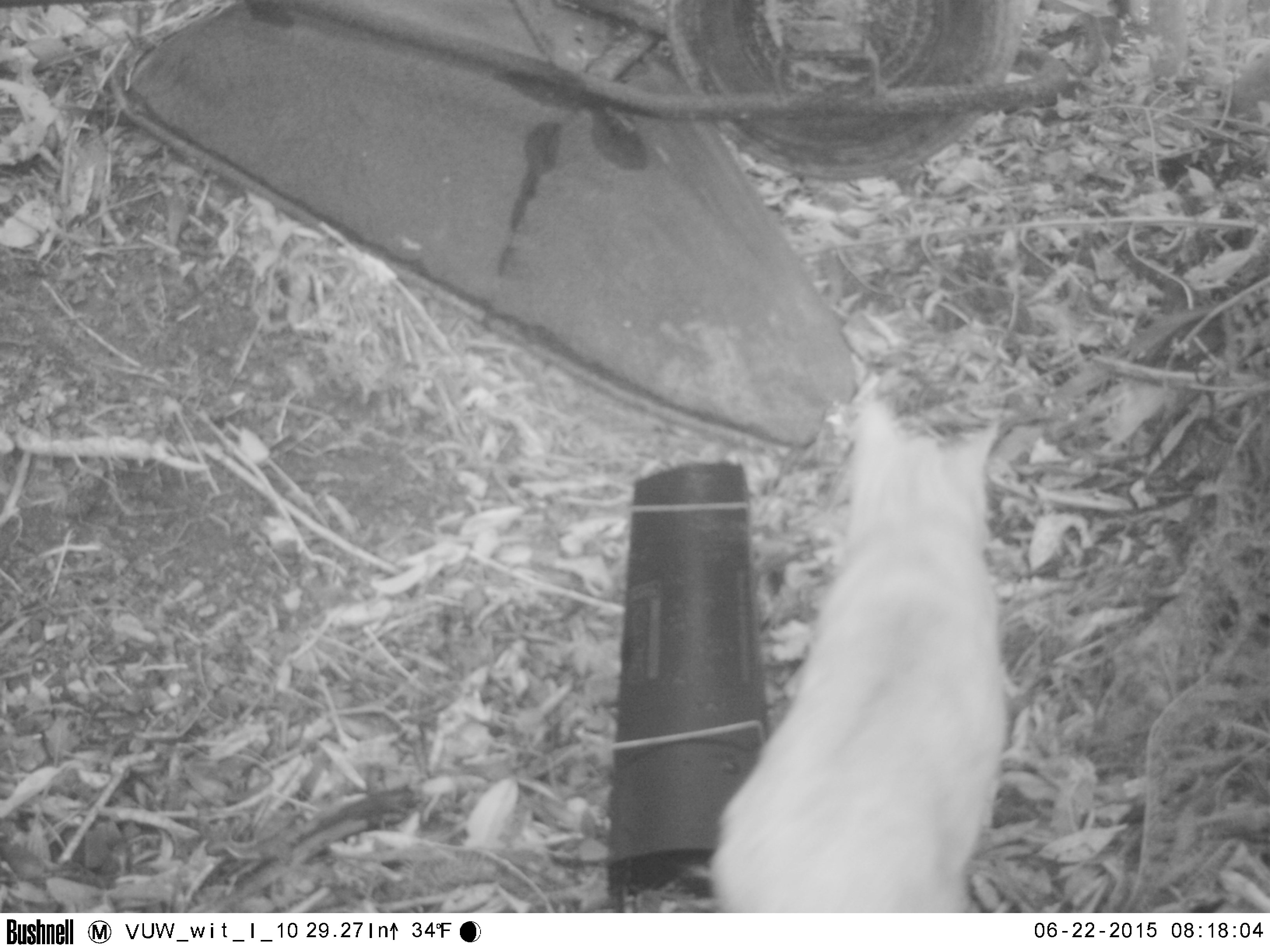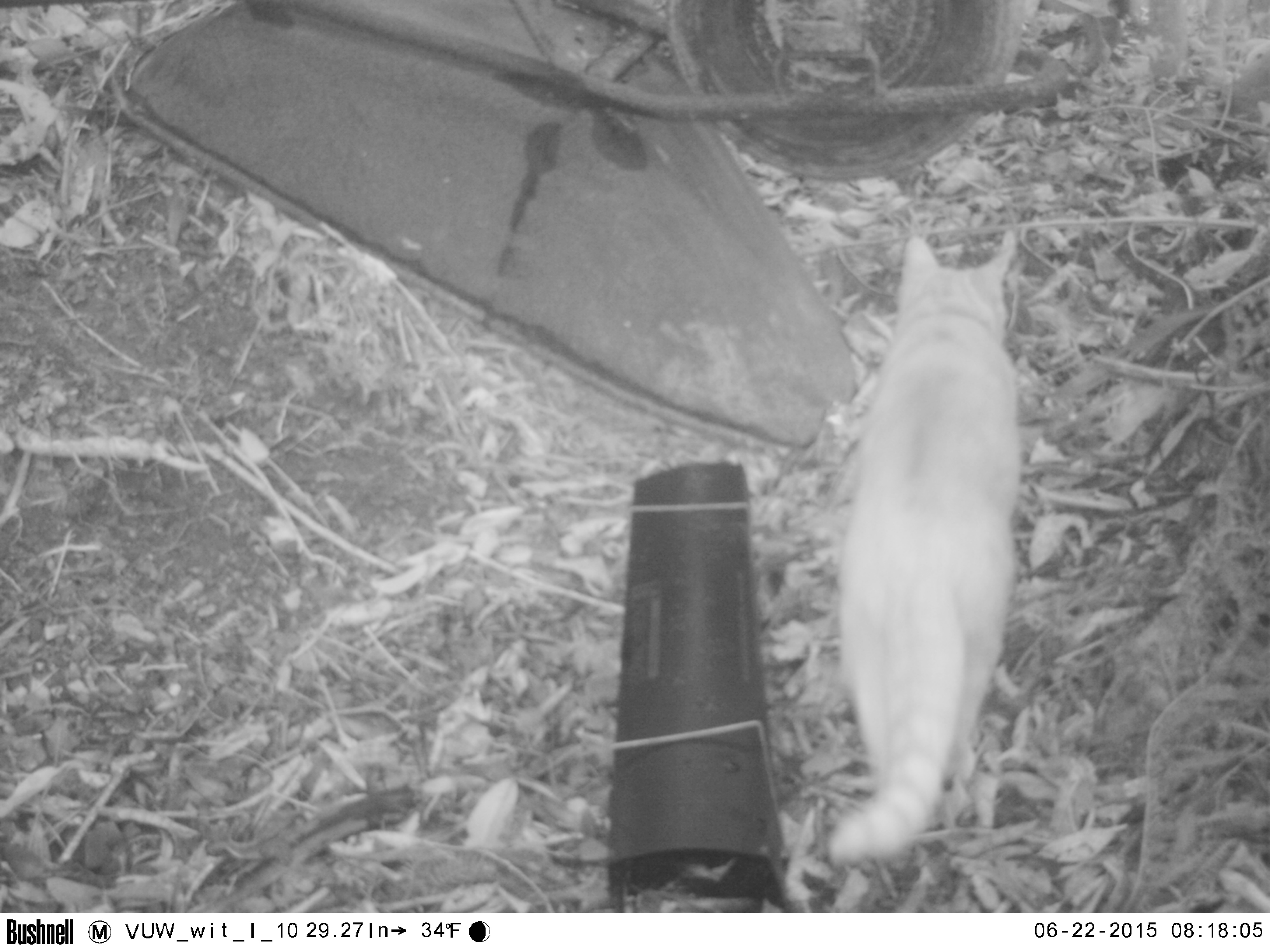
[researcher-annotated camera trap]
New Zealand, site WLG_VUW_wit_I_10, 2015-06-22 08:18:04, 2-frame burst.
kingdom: Animalia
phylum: Chordata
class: Mammalia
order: Carnivora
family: Felidae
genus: Felis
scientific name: Felis catus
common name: domestic cat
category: cat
Cat (domestic cat) (Felis catus).